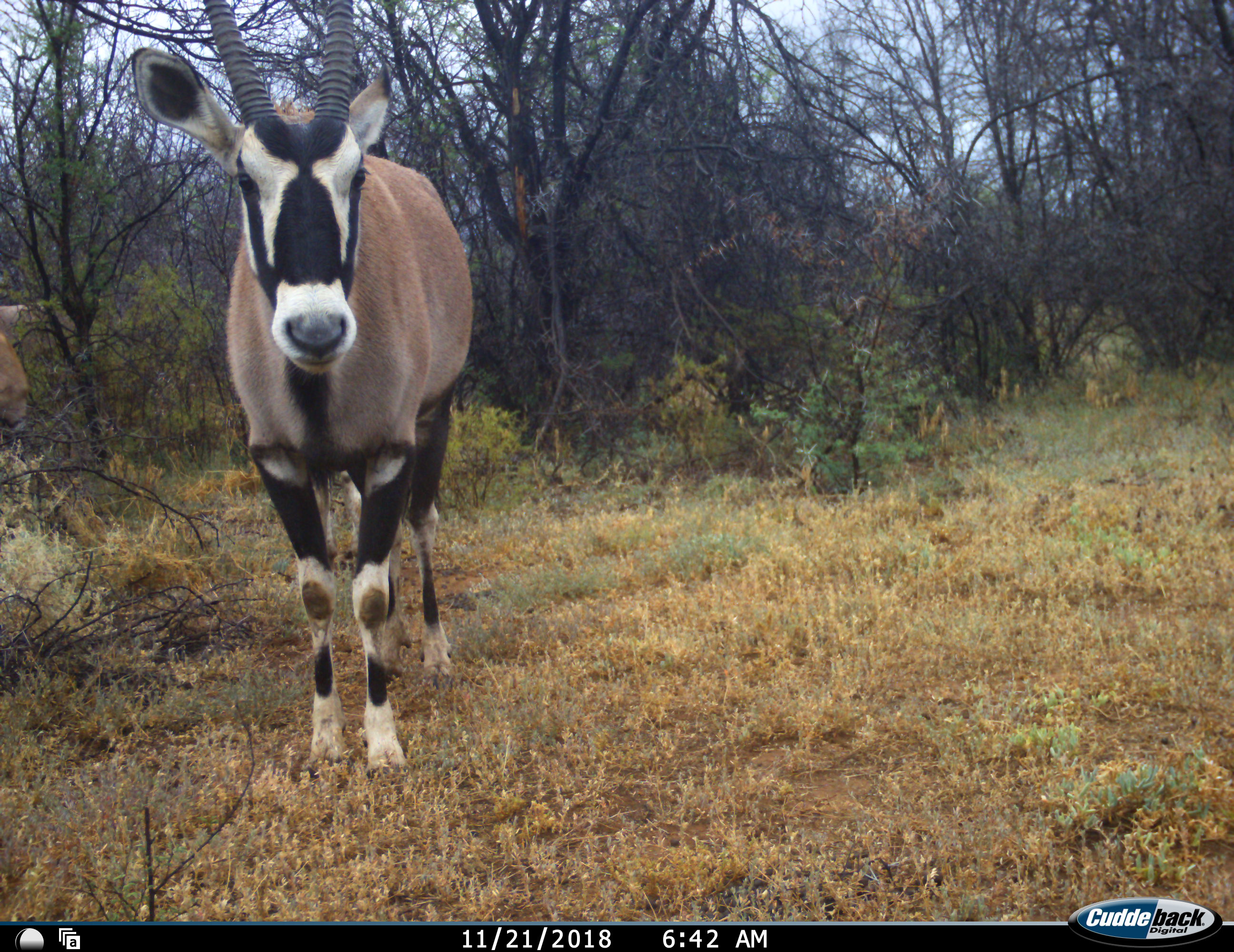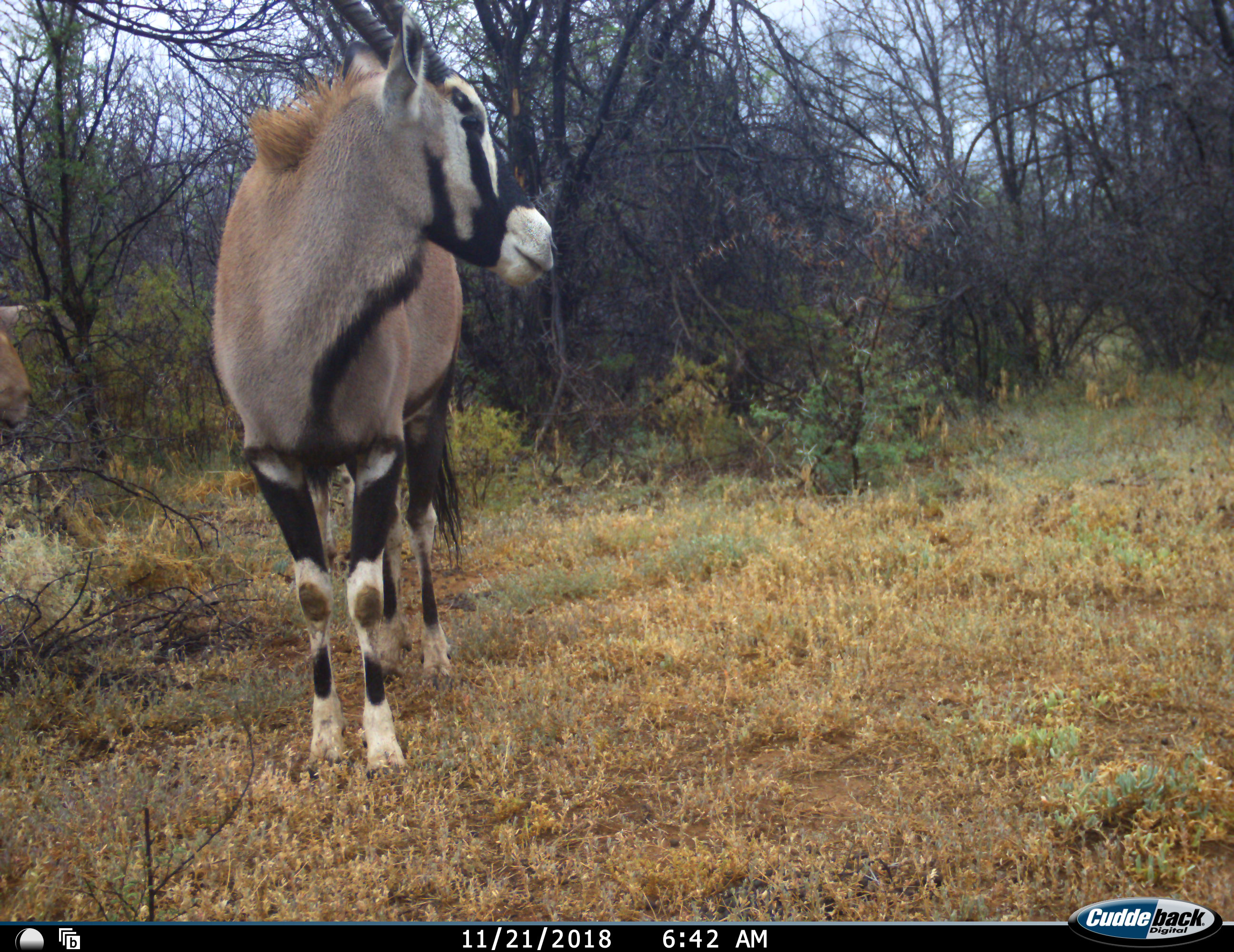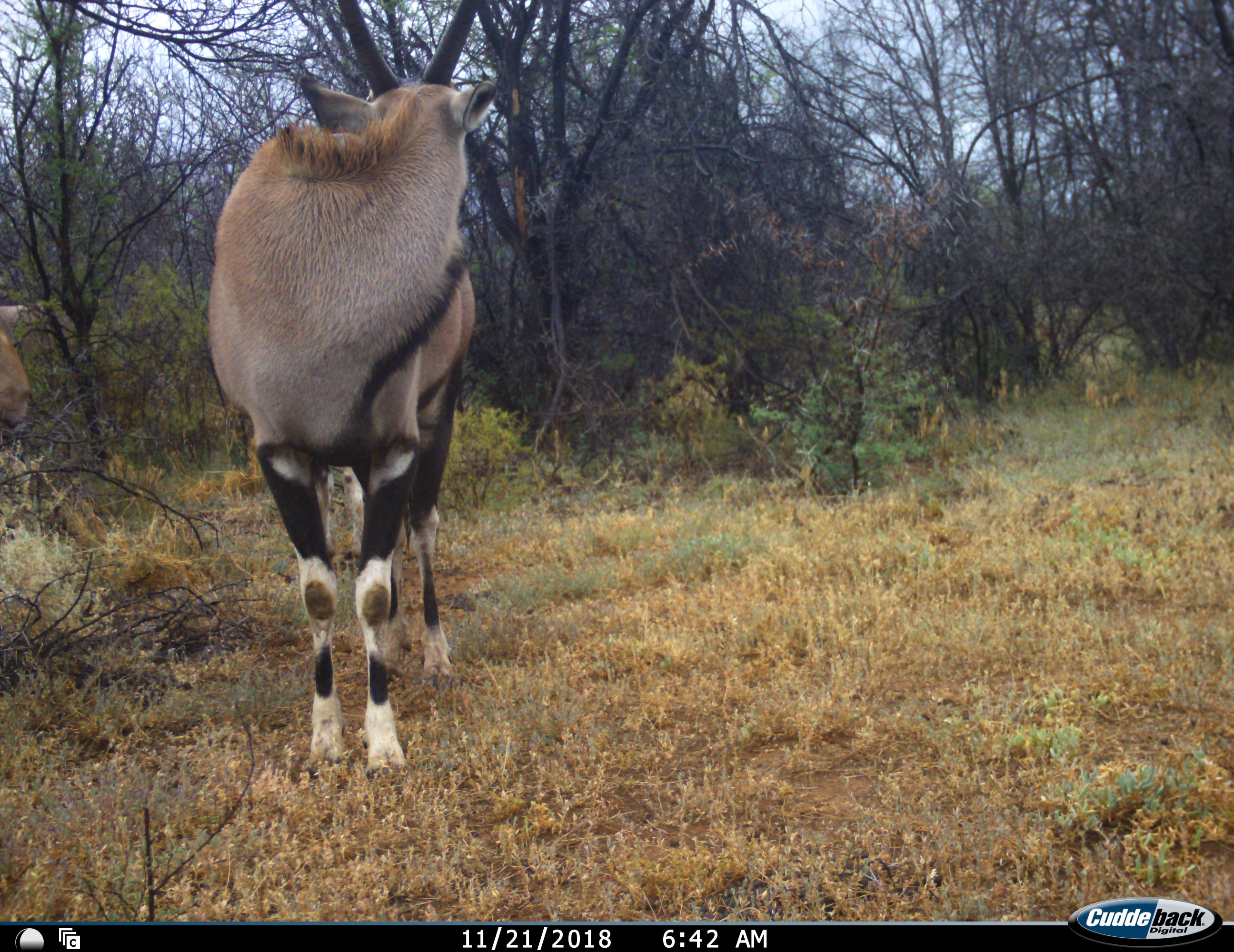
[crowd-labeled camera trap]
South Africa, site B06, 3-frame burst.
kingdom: Animalia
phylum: Chordata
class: Mammalia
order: Artiodactyla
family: Bovidae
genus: Oryx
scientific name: Oryx gazella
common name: gemsbok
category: gemsbokoryx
Gemsbokoryx (gemsbok) (Oryx gazella), count 2. Behavior (volunteer vote fractions): standing 100%, resting 0%, moving 0%, interacting 0%. Young present (vote fraction): 0%. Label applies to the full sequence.